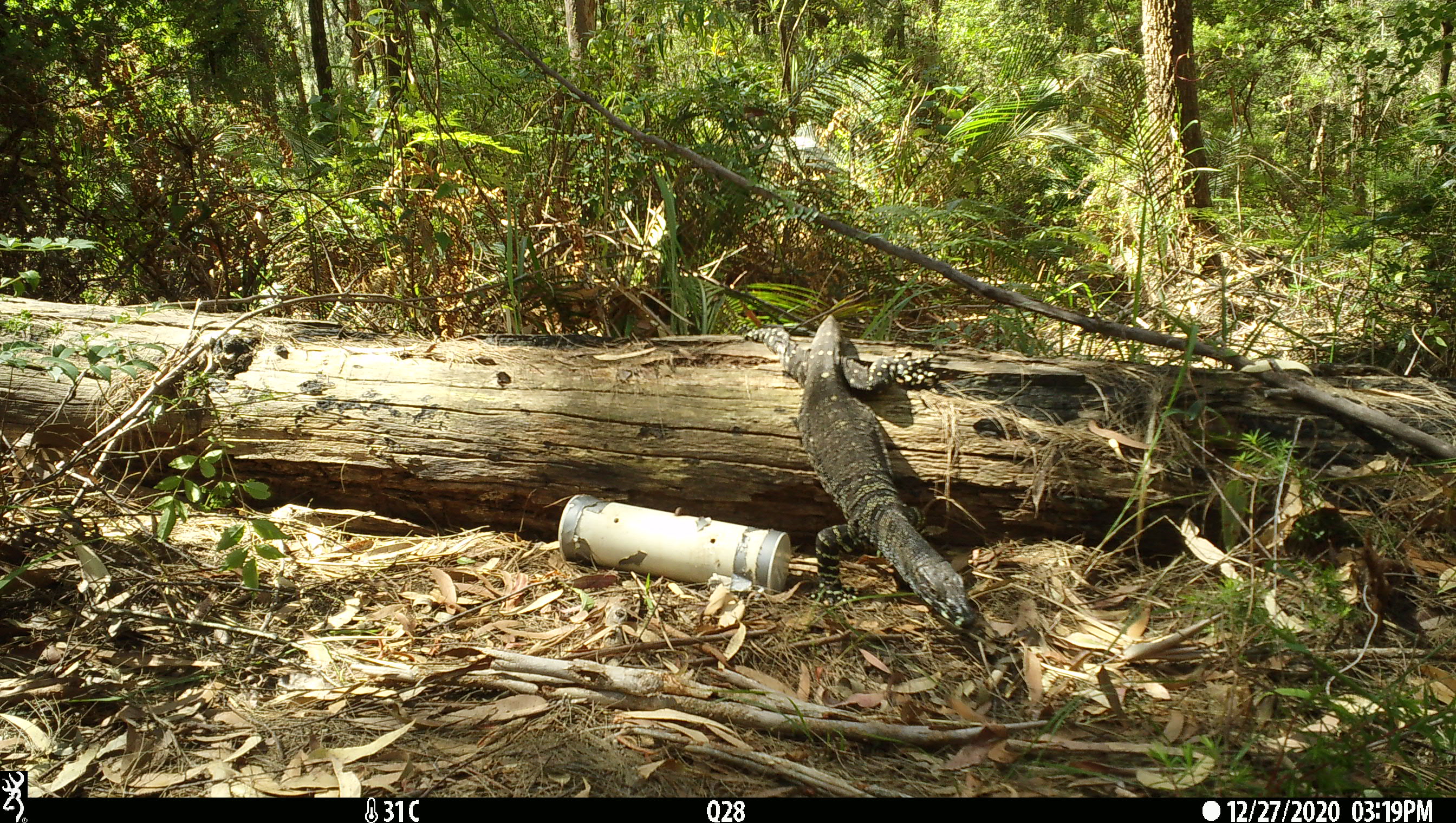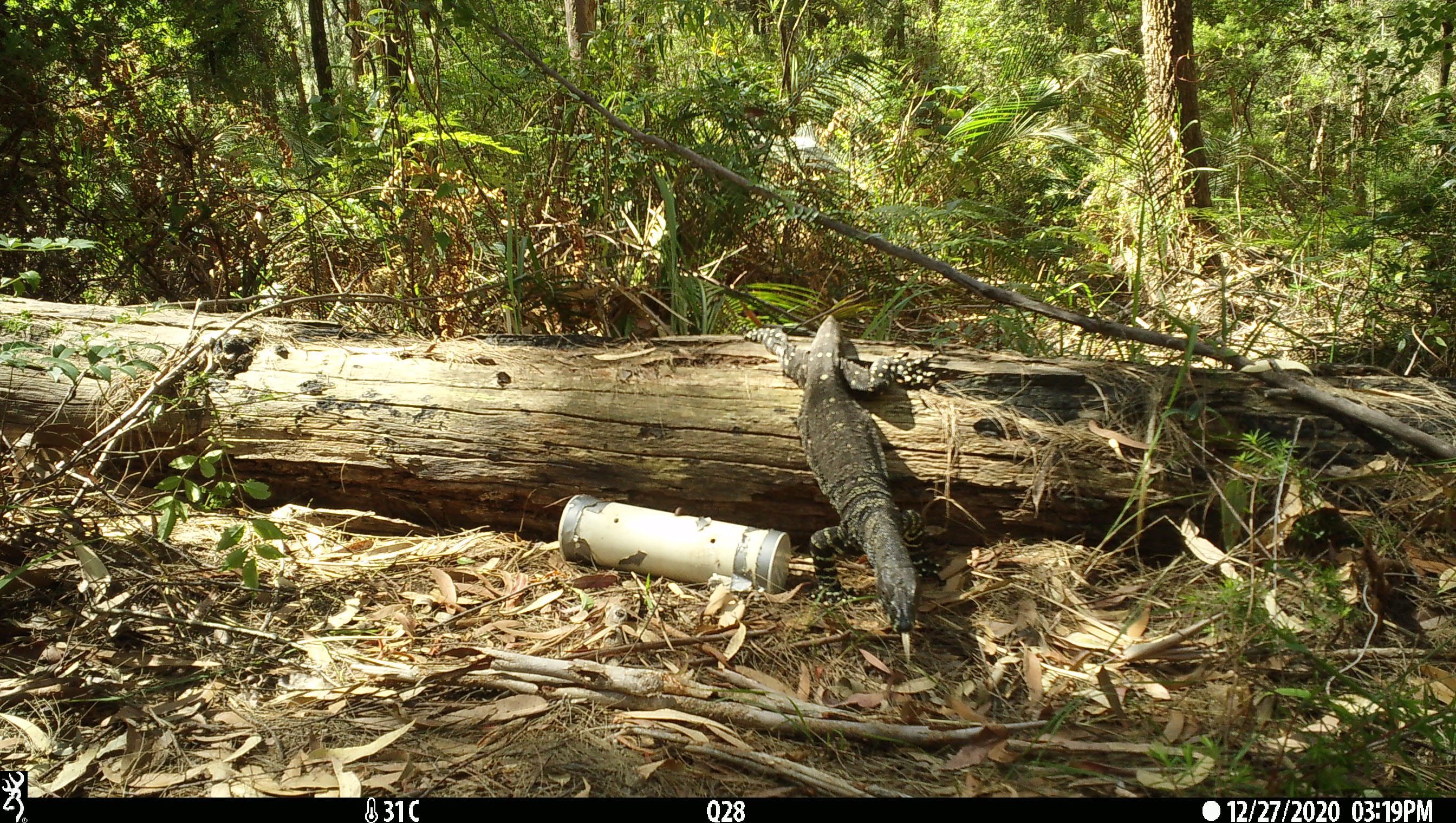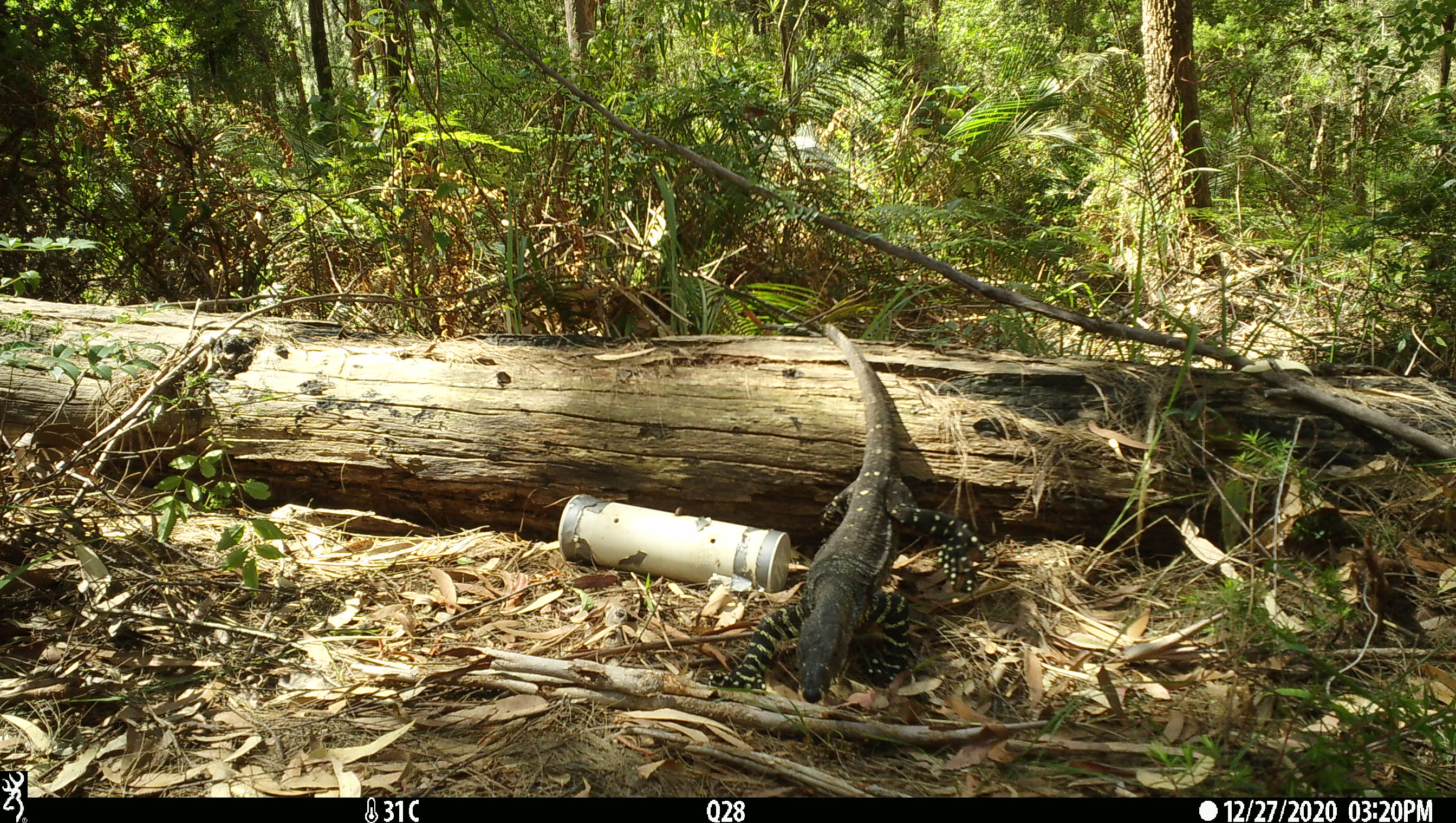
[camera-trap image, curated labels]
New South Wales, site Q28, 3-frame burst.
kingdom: Animalia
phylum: Chordata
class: Reptilia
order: Squamata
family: Varanidae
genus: Varanus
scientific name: Varanus varius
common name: lace monitor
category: goanna